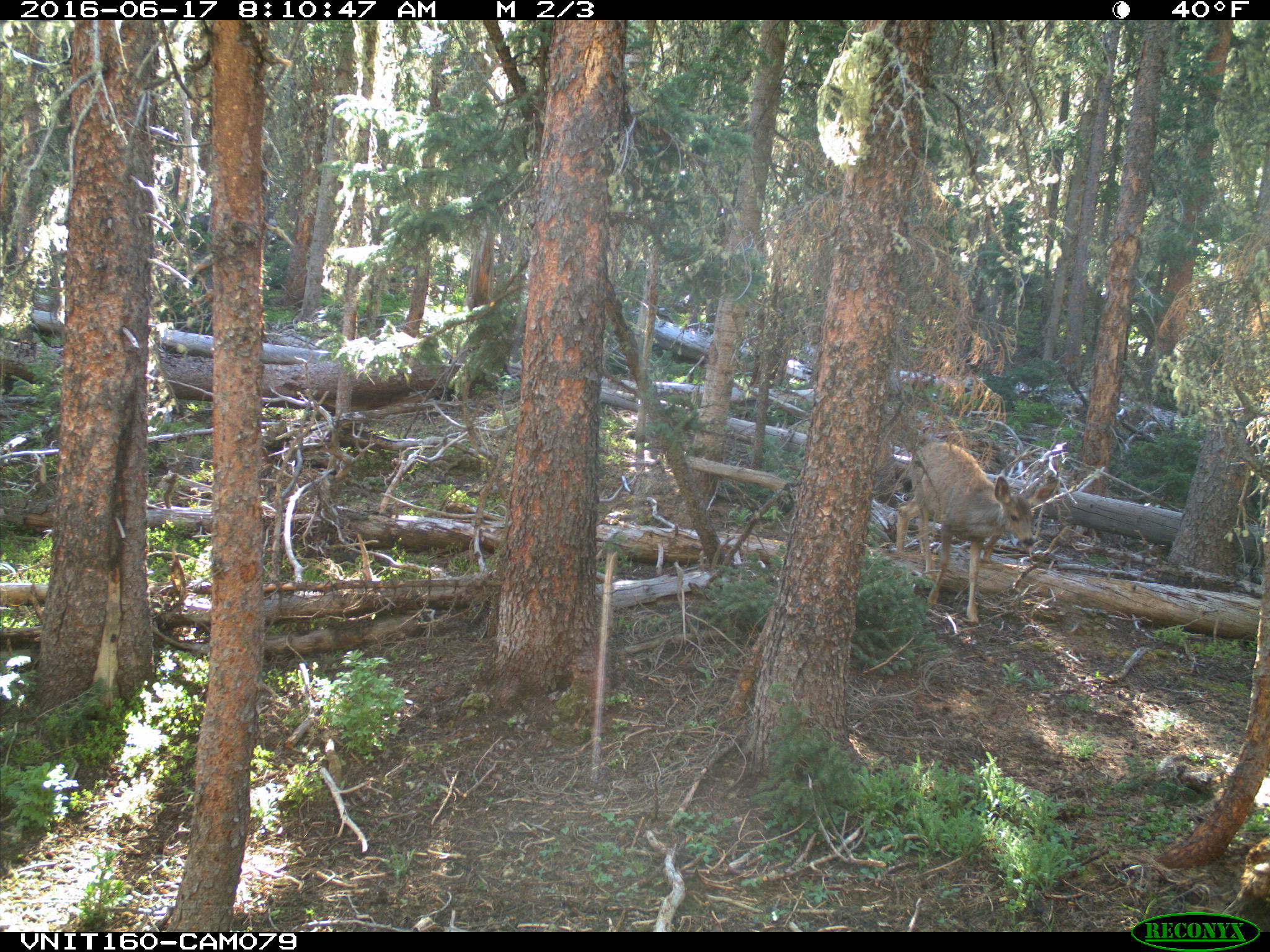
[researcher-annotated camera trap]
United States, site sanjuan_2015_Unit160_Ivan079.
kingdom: Animalia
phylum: Chordata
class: Mammalia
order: Artiodactyla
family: Cervidae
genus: Odocoileus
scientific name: Odocoileus hemionus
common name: mule deer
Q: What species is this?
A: Odocoileus hemionus (mule deer).